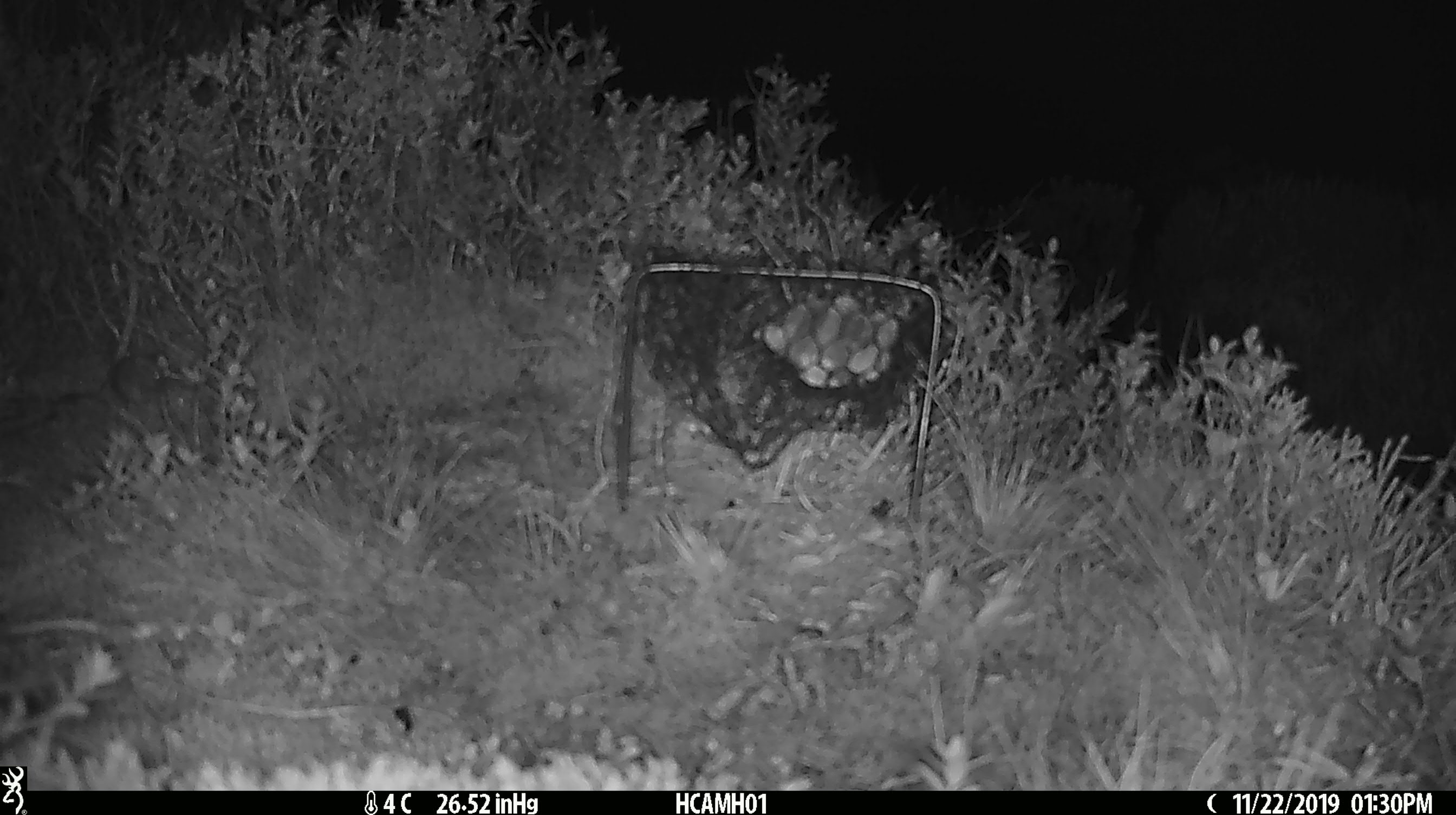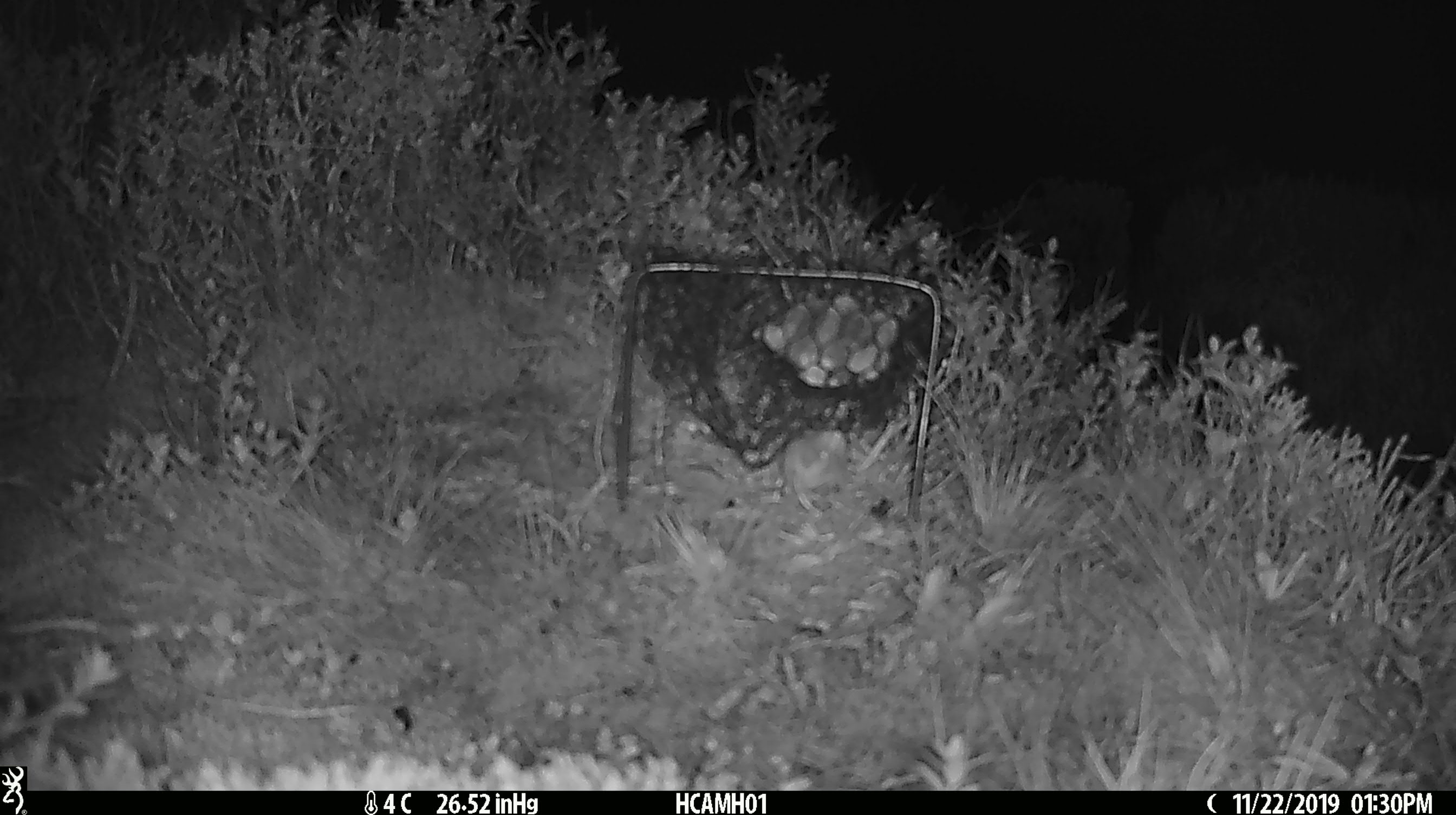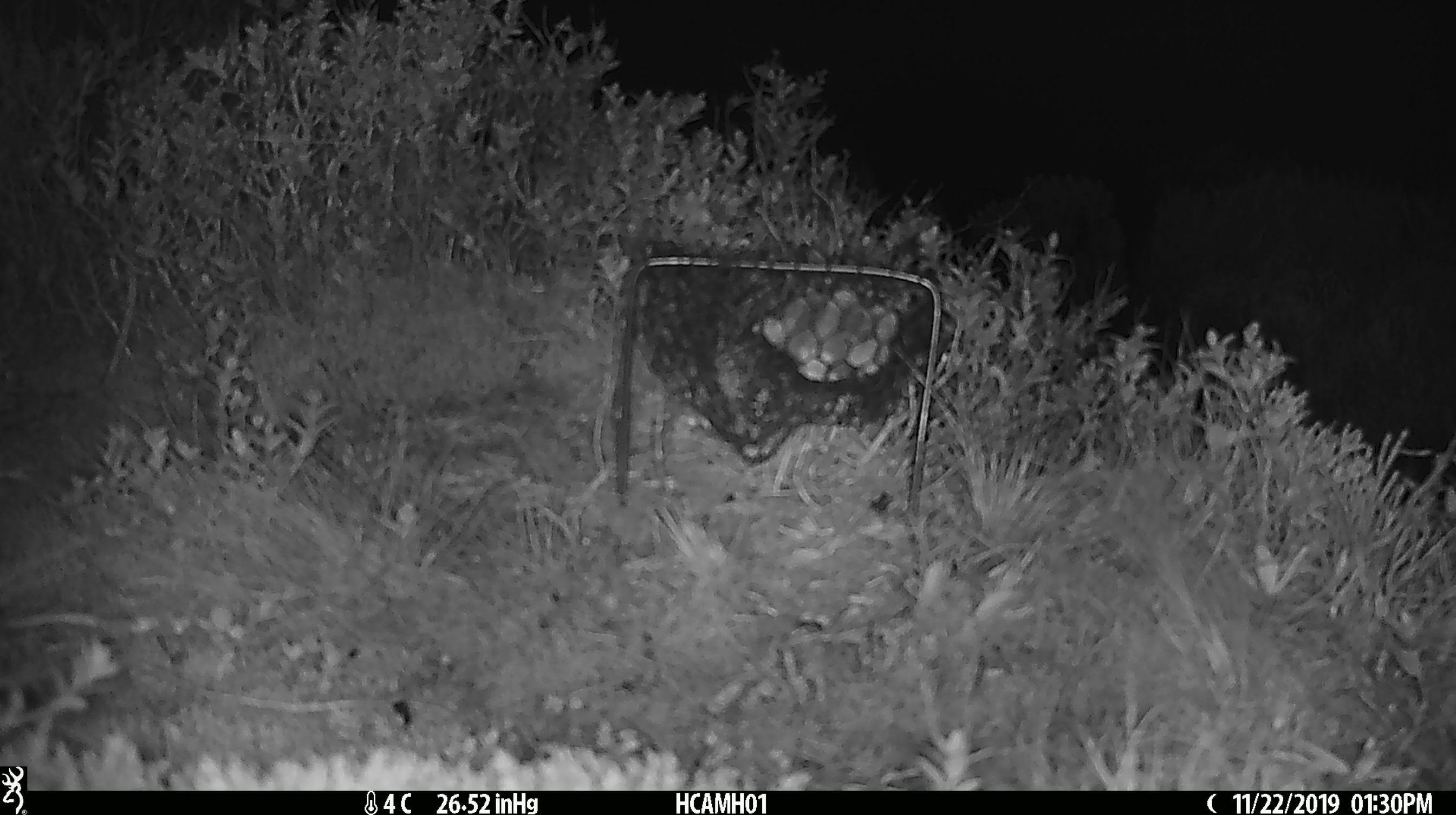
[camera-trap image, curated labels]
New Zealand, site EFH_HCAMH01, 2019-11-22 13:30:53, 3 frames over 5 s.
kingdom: Animalia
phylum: Chordata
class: Mammalia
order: Rodentia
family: Muridae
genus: Mus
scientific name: Mus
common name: mouse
Mouse (Mus).